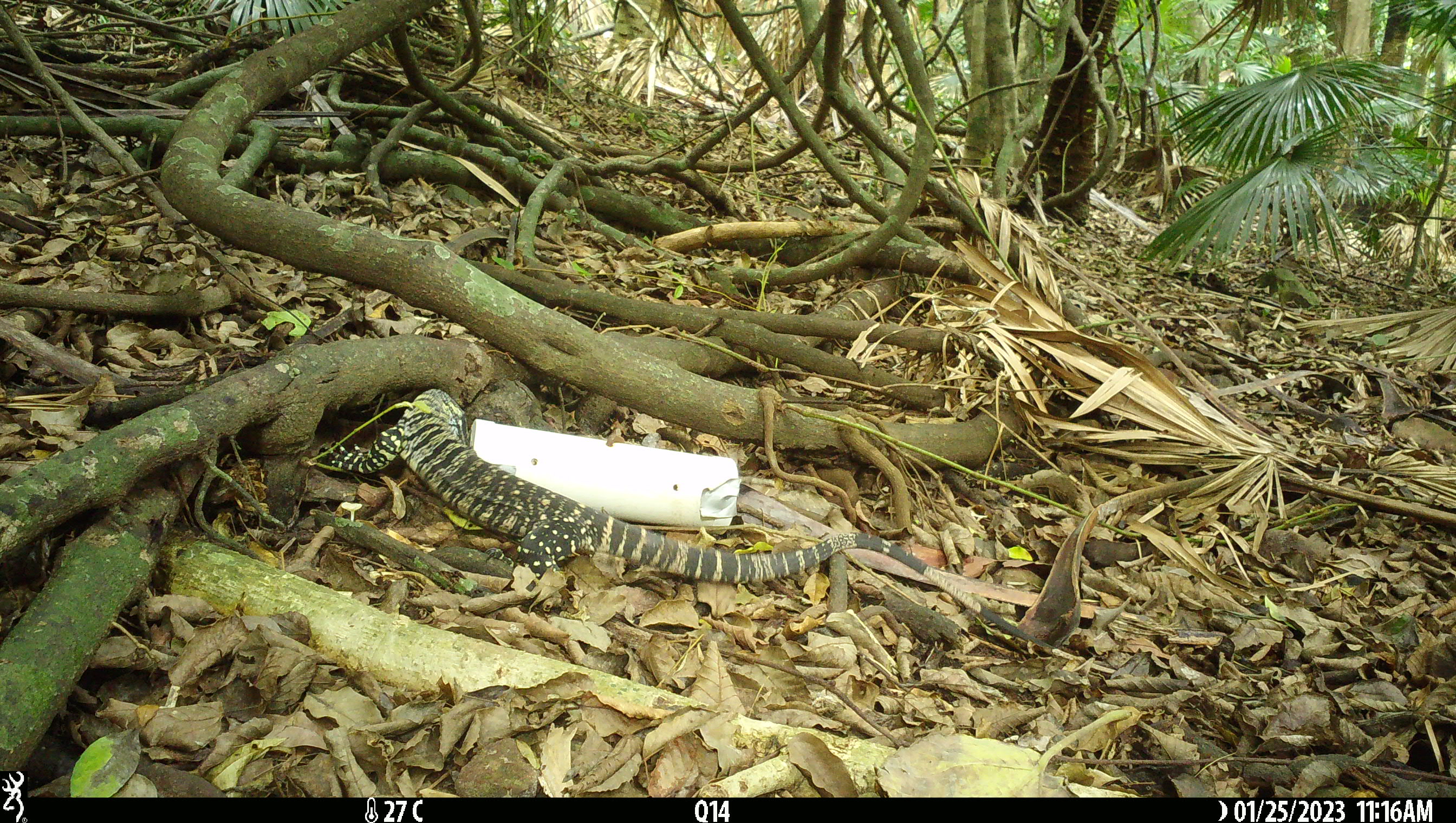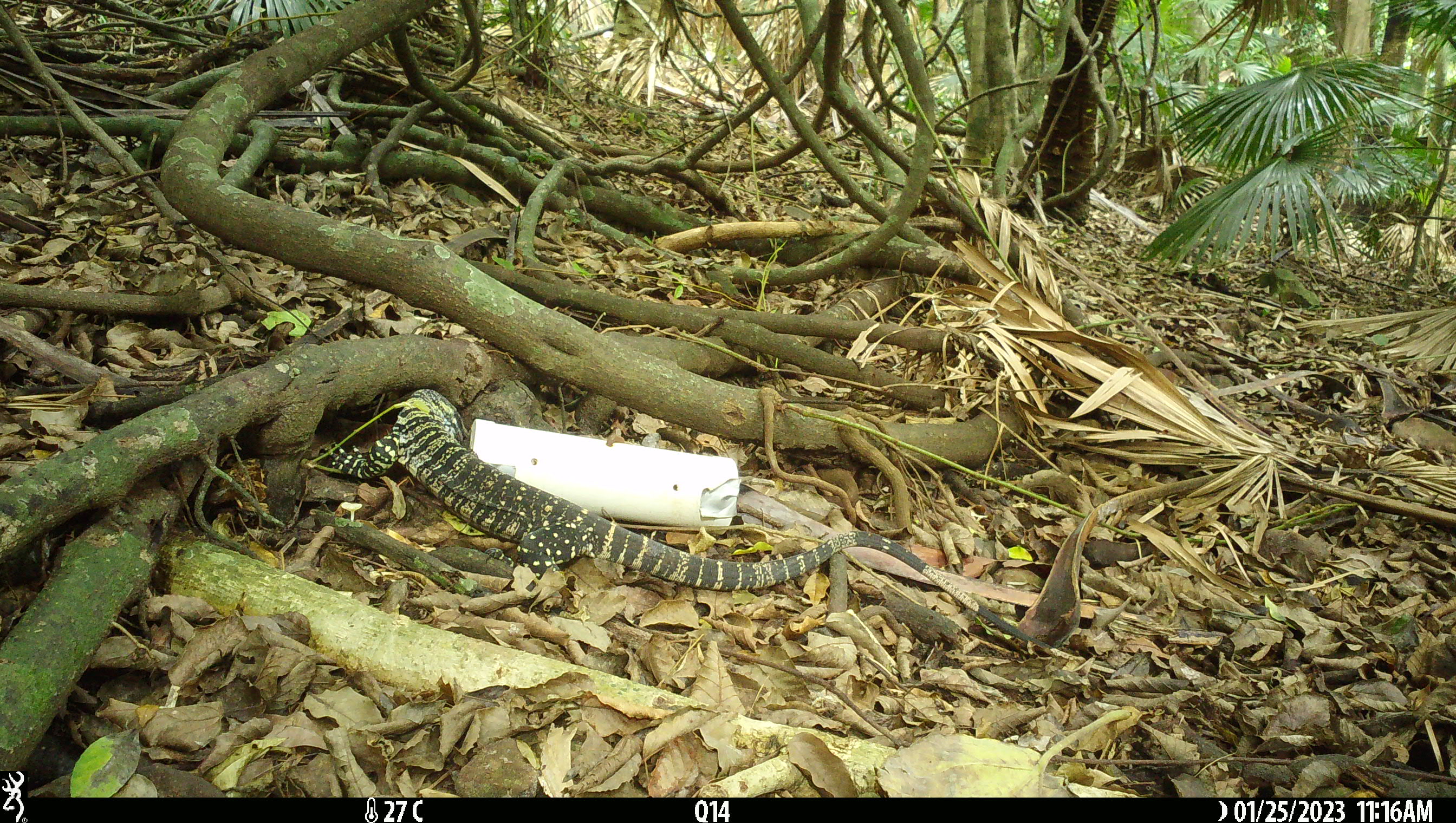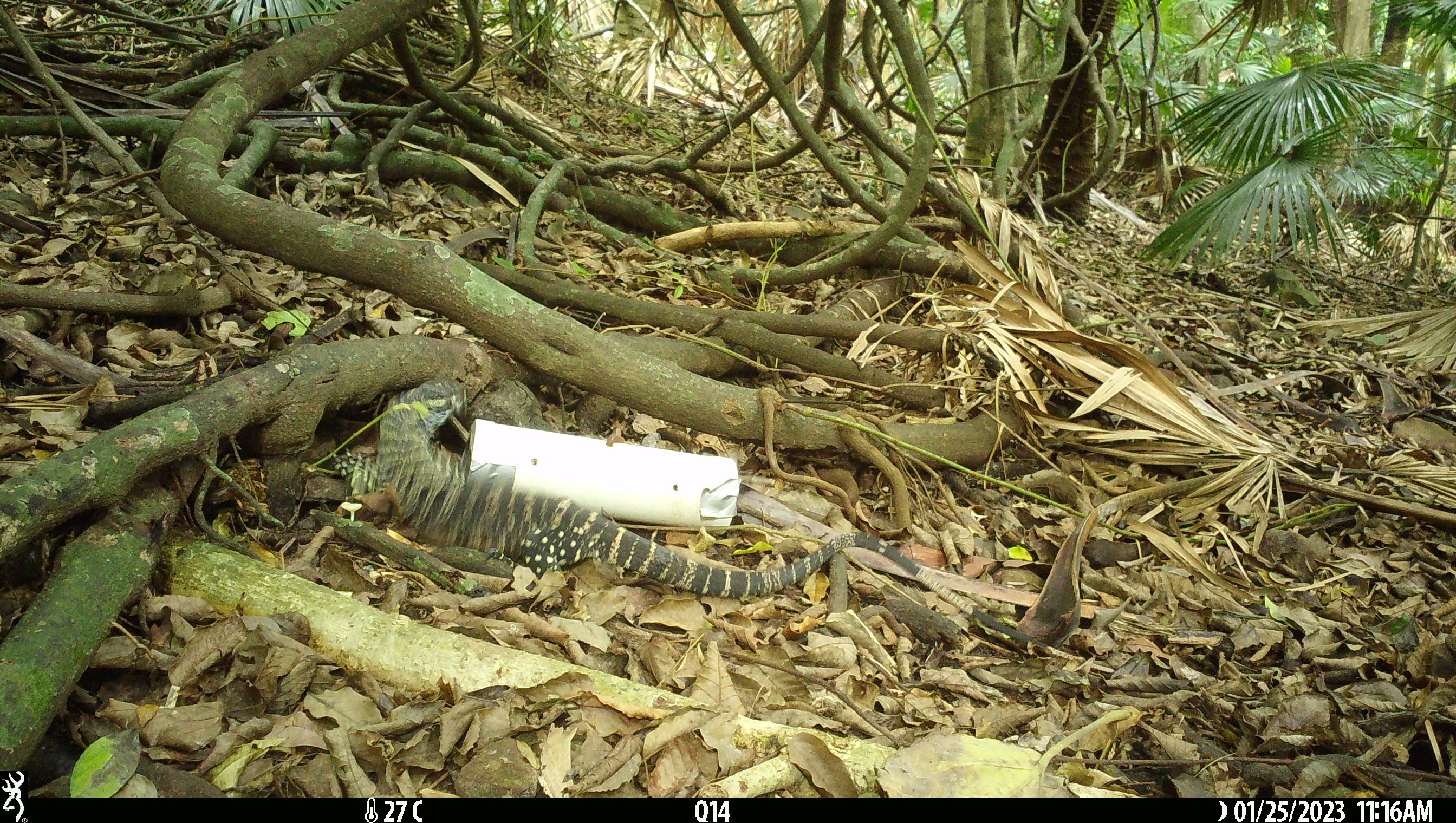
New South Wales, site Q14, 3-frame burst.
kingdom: Animalia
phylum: Chordata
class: Reptilia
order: Squamata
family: Varanidae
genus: Varanus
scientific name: Varanus varius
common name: lace monitor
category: goanna